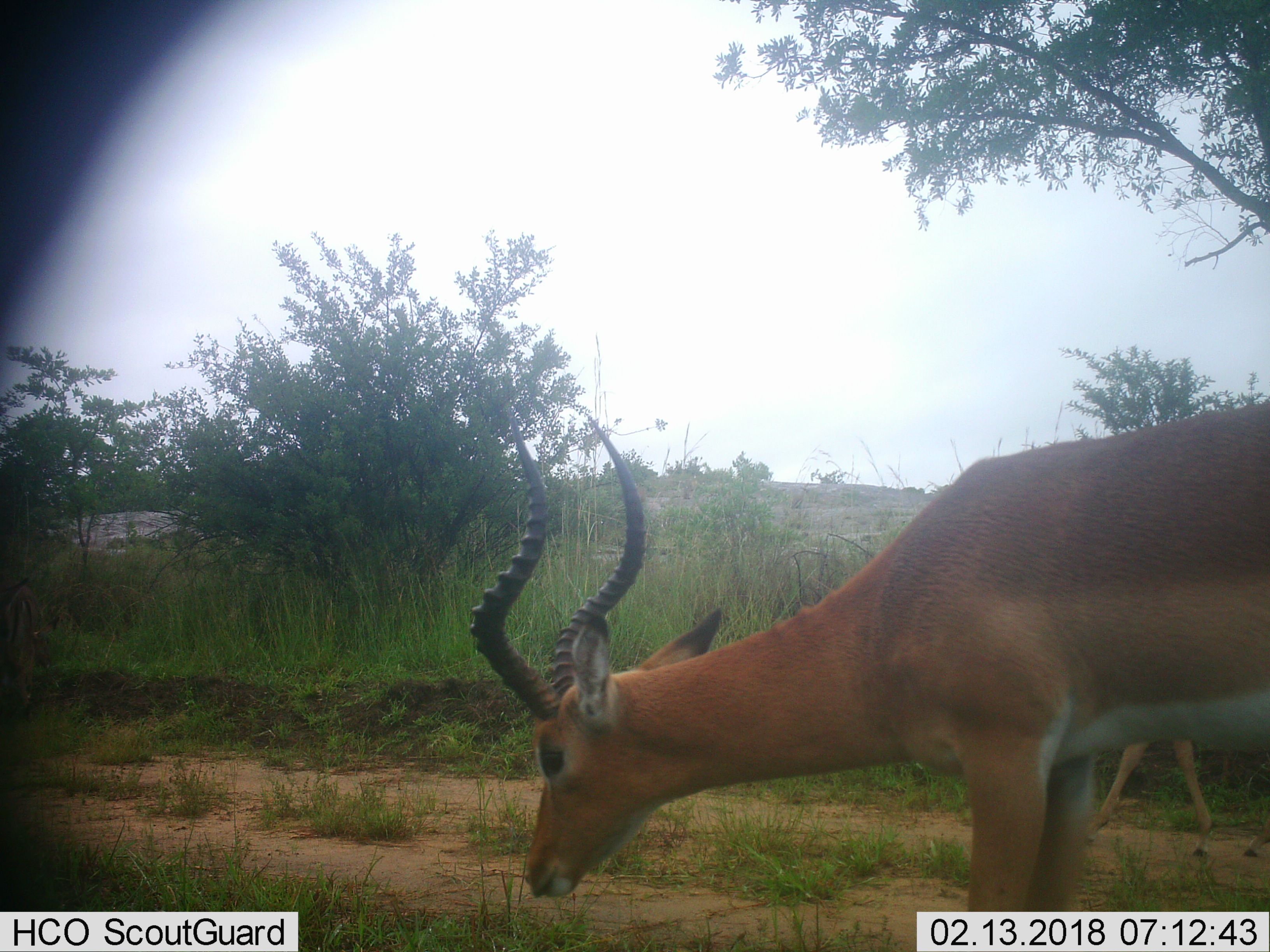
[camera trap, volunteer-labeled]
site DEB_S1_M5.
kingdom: Animalia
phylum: Chordata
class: Mammalia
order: Artiodactyla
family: Bovidae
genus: Aepyceros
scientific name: Aepyceros melampus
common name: impala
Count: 2.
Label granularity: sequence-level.